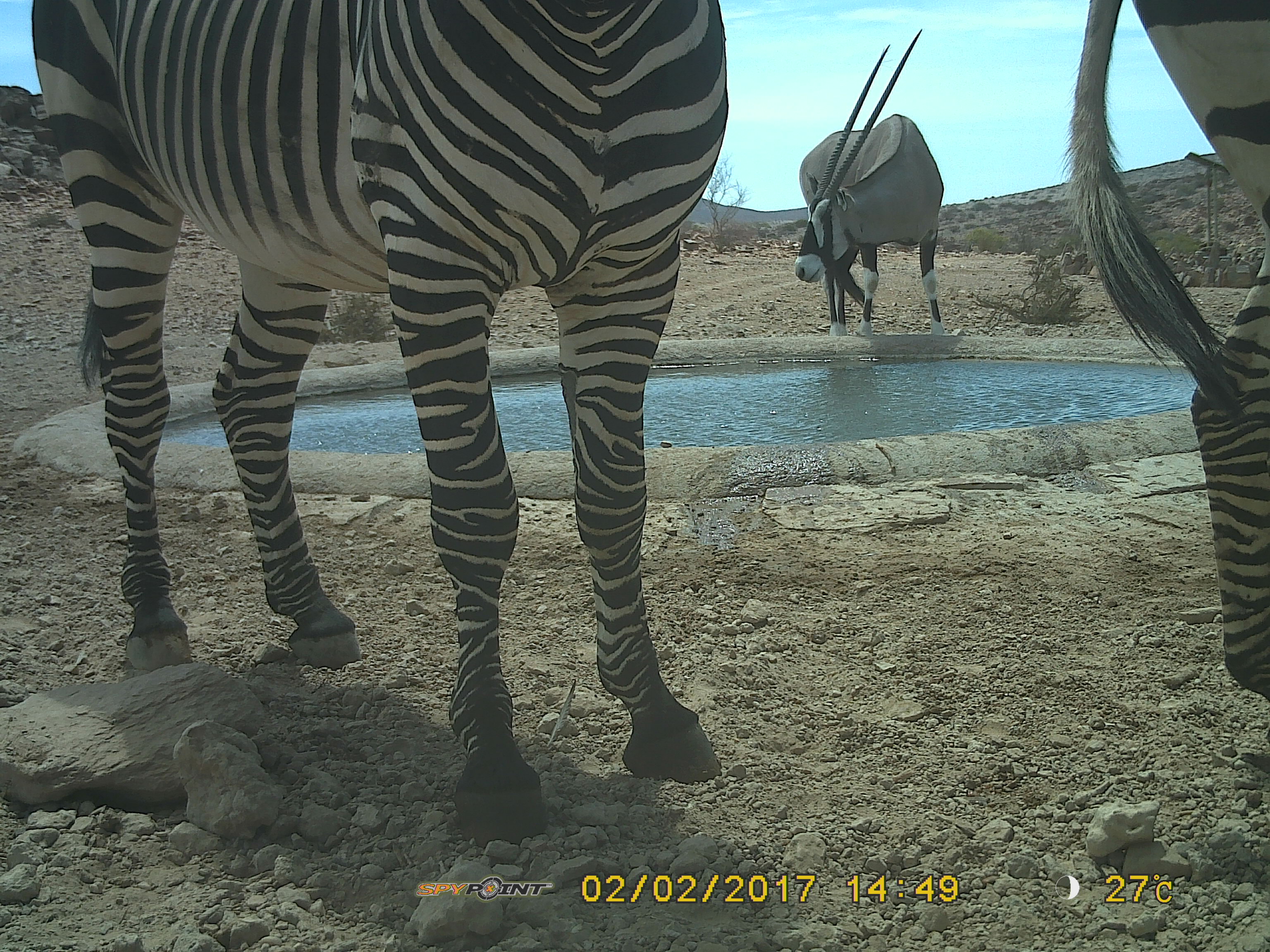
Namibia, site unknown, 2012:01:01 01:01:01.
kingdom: Animalia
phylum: Chordata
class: Mammalia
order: Artiodactyla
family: Bovidae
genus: Oryx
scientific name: Oryx gazella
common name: gemsbok